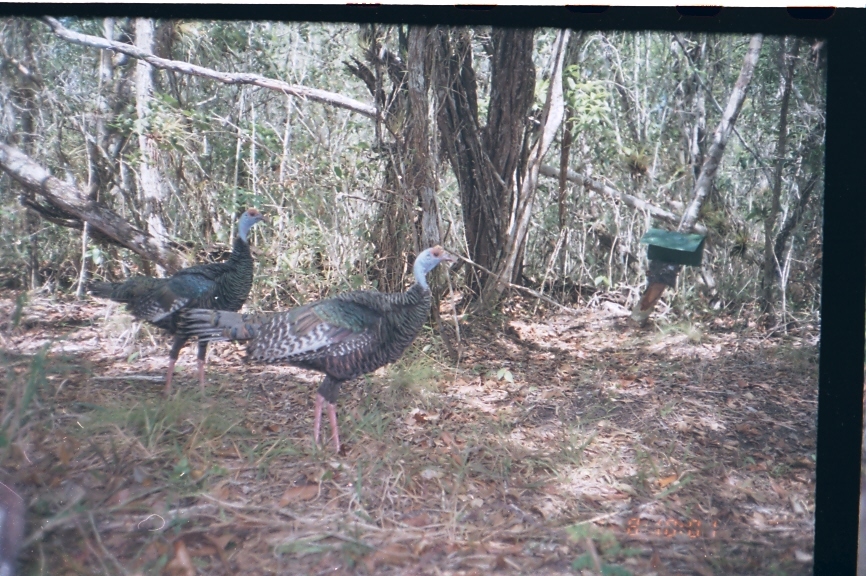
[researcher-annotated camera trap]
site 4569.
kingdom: Animalia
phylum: Chordata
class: Aves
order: Galliformes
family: Phasianidae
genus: Meleagris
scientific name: Meleagris ocellata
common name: ocellated turkey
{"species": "Meleagris ocellata (ocellated turkey)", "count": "1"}